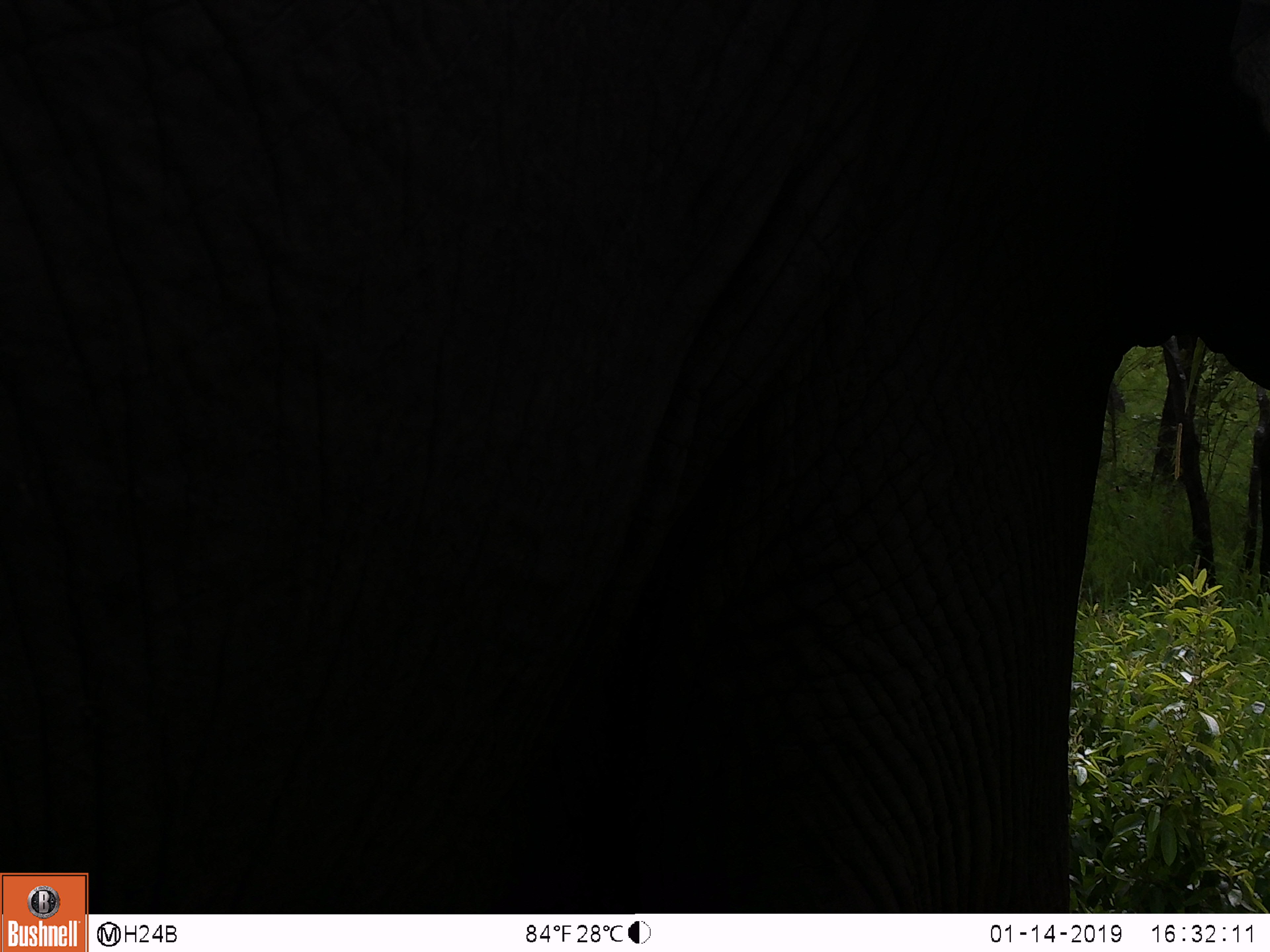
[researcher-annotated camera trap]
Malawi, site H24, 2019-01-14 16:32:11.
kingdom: Animalia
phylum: Chordata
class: Mammalia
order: Proboscidea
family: Elephantidae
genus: Loxodonta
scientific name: Loxodonta africana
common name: african savanna elephant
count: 1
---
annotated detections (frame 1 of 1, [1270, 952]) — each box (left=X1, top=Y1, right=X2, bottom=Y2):
african savanna elephant: (left=6, top=2, right=1262, bottom=865)